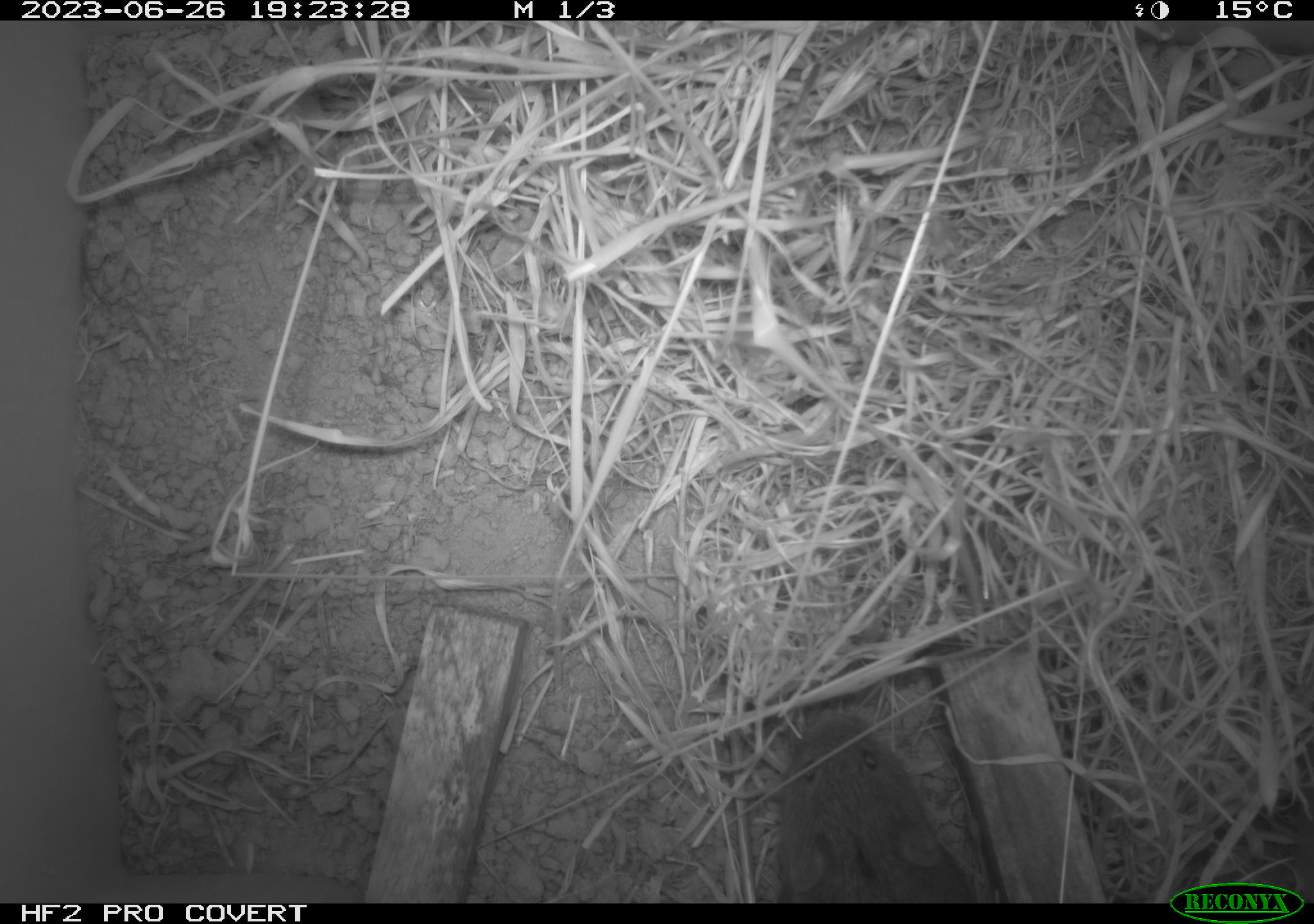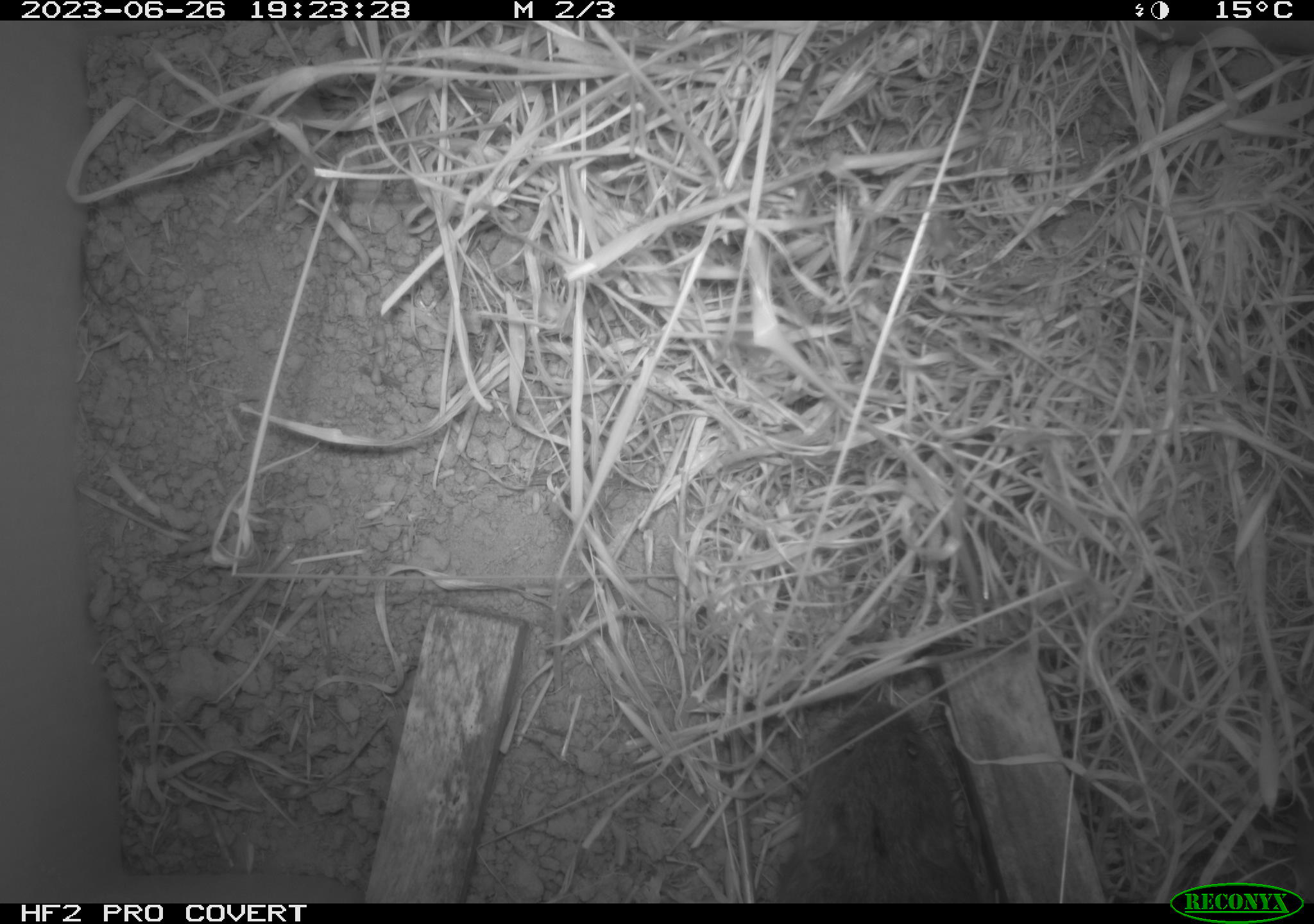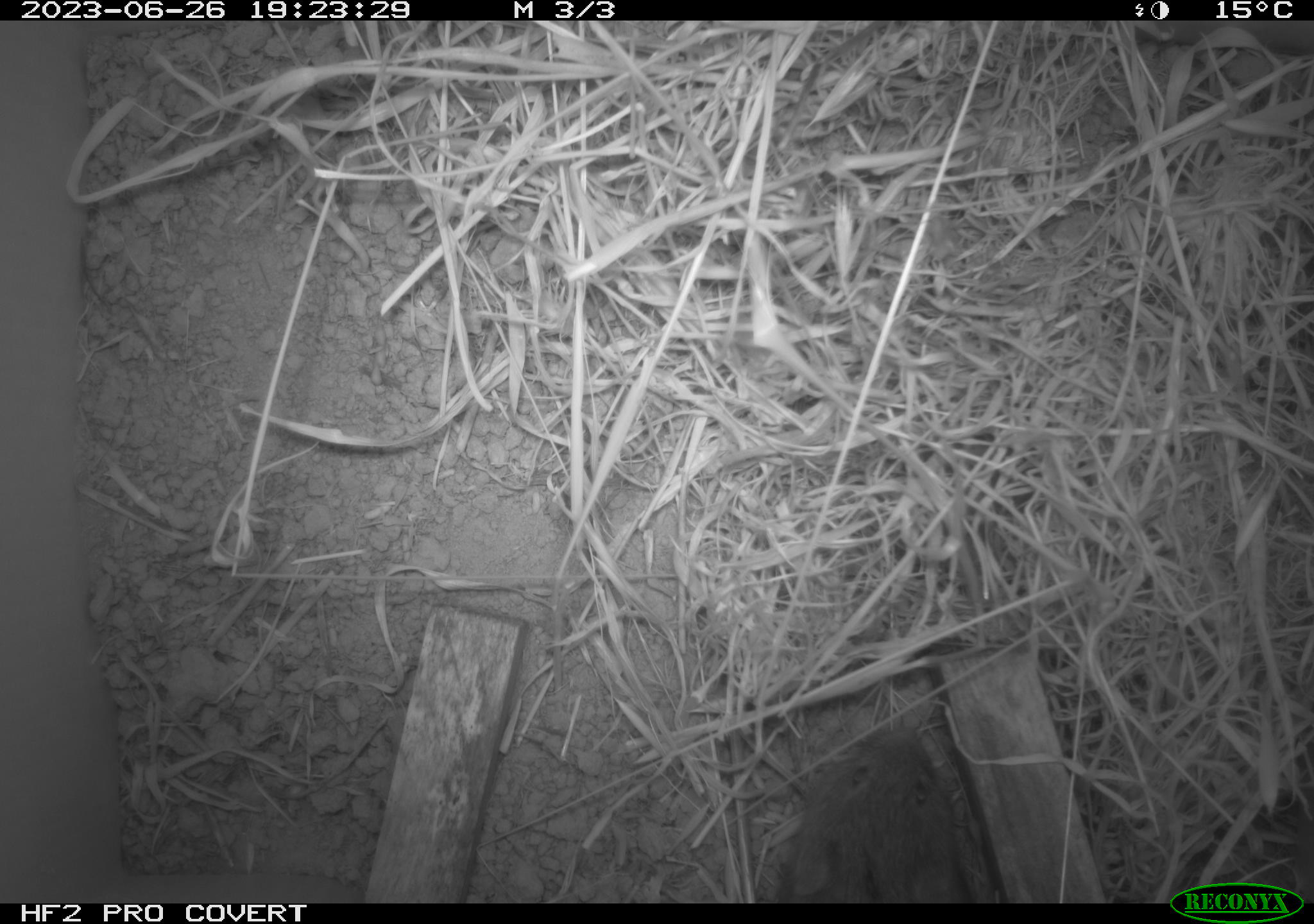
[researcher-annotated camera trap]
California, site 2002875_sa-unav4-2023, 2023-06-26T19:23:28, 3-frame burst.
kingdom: Animalia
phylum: Chordata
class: Mammalia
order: Rodentia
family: Cricetidae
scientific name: Arvicolinae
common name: voles, lemmings, and muskrats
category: arvicolinae subfamily